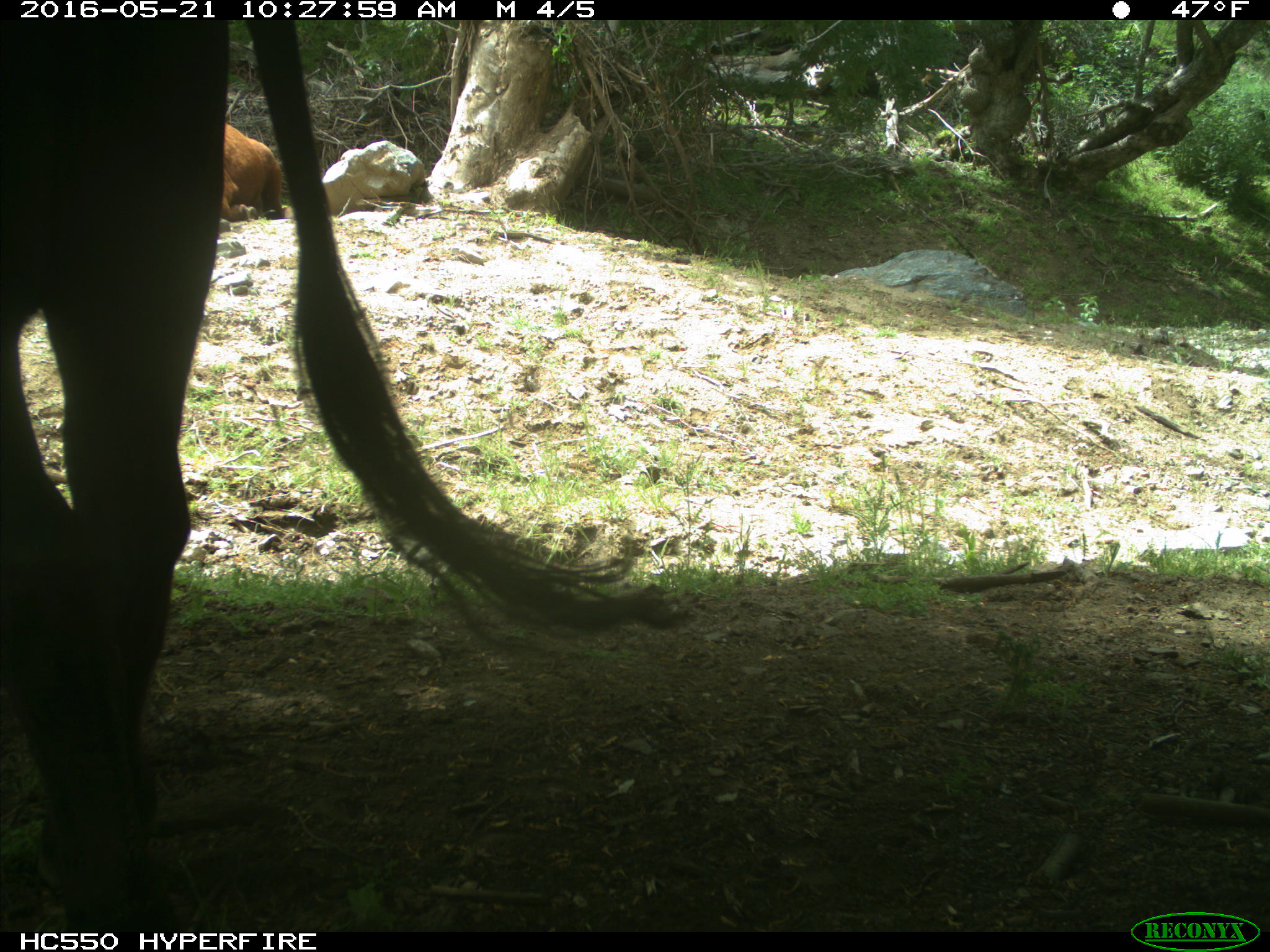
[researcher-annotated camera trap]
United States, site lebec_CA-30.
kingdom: Animalia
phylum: Chordata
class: Mammalia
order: Artiodactyla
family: Bovidae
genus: Bos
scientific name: Bos taurus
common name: domestic cow